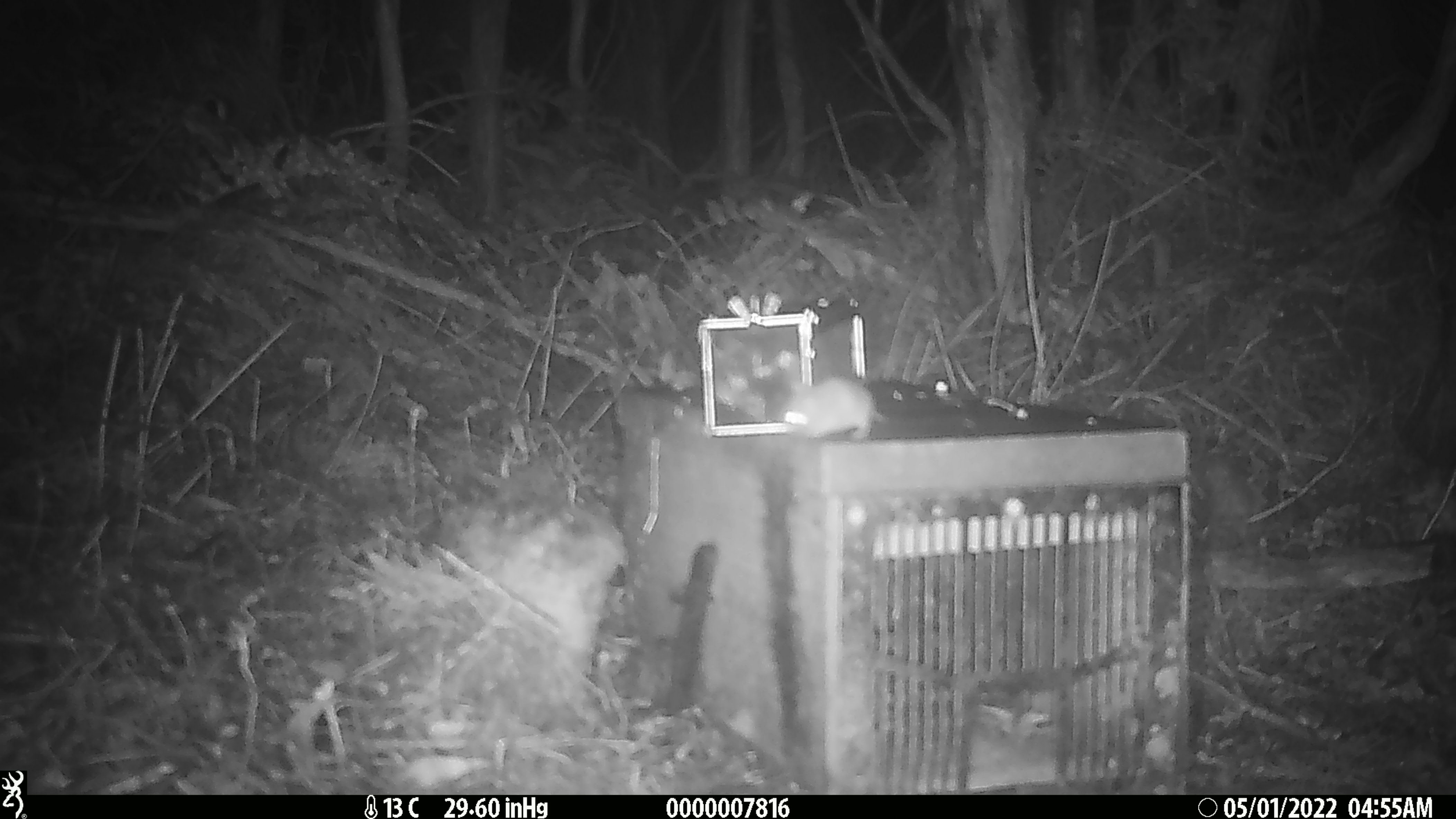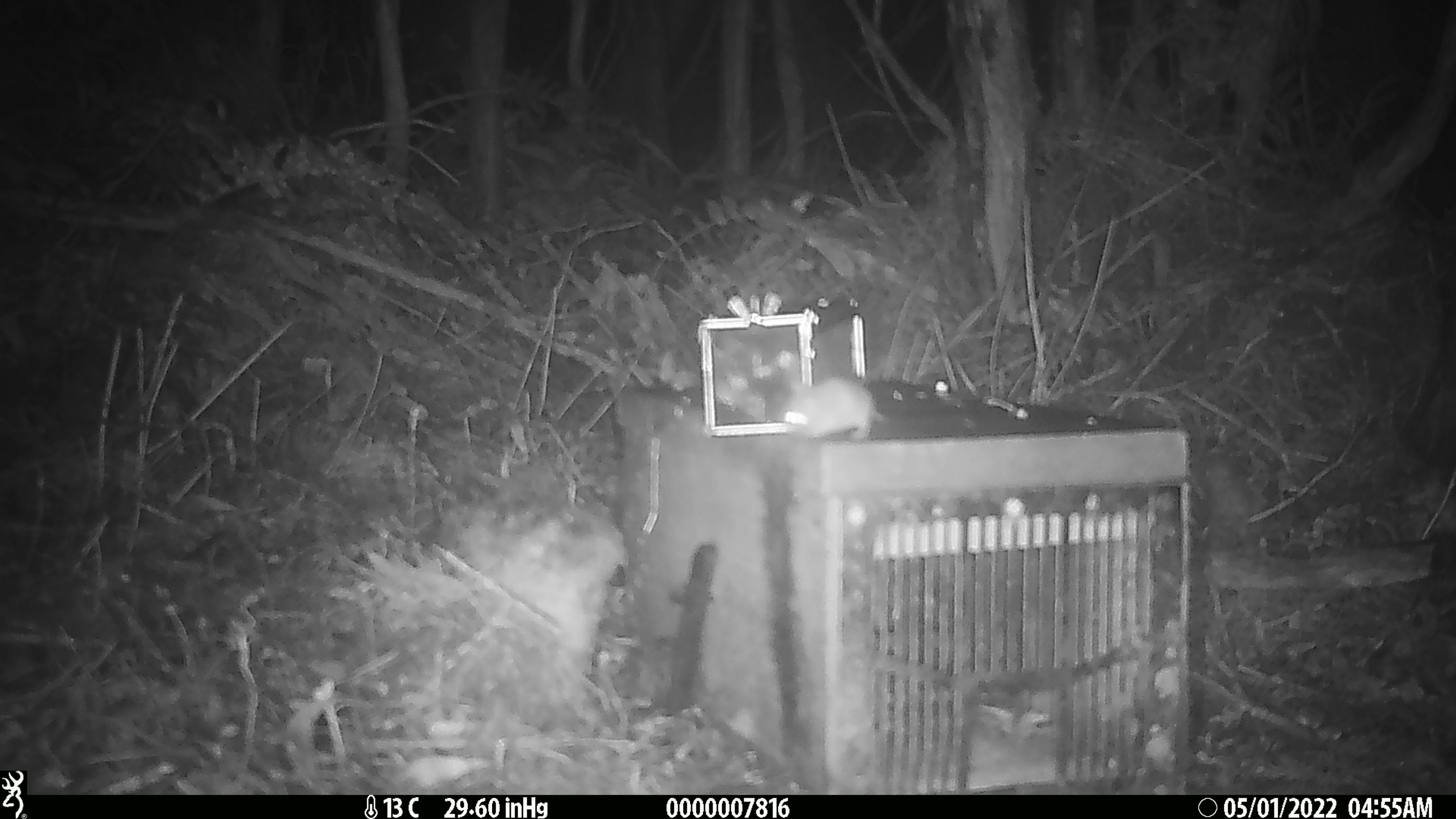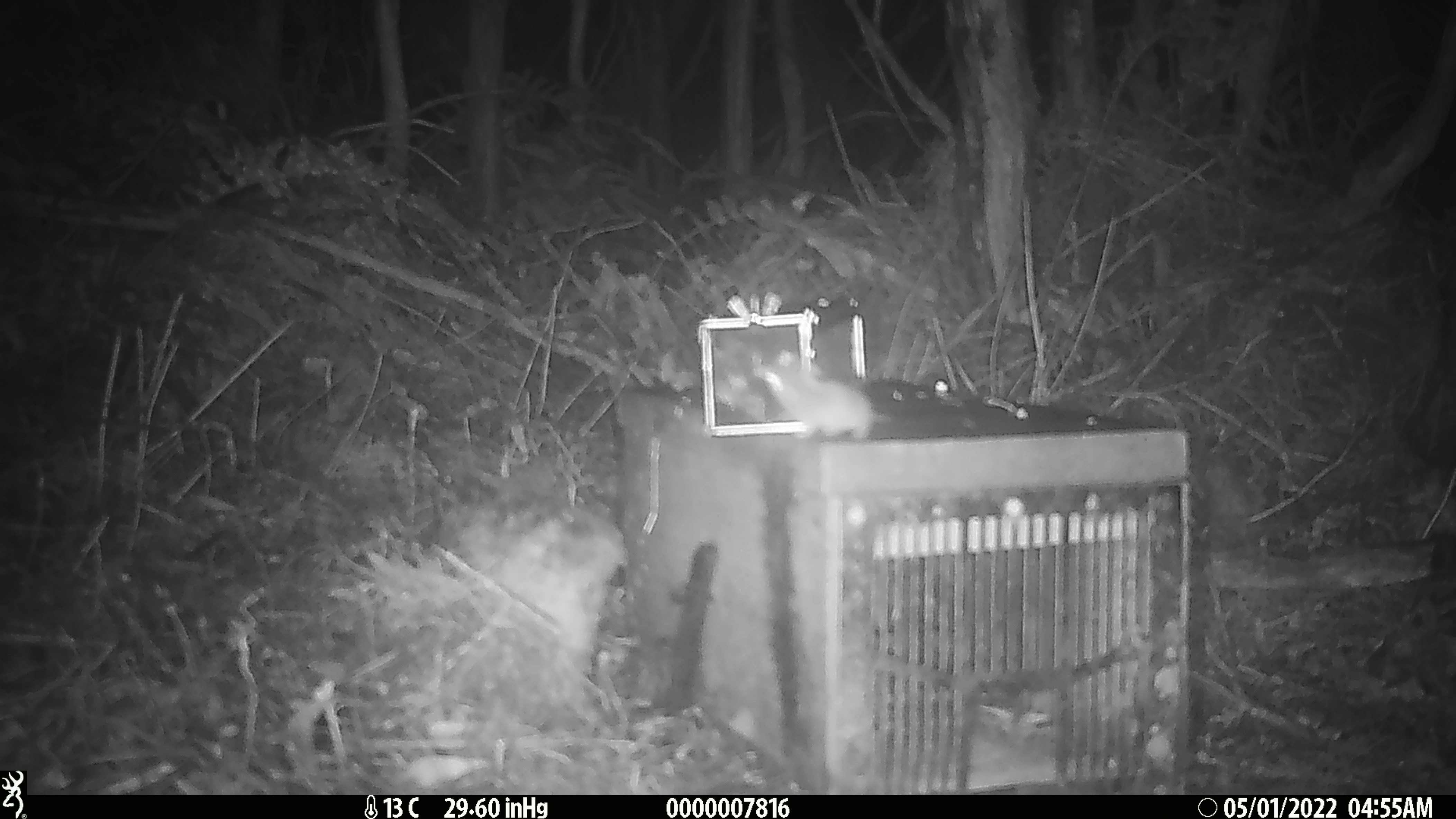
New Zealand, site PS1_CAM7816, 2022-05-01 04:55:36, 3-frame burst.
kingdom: Animalia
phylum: Chordata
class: Mammalia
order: Rodentia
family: Muridae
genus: Mus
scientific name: Mus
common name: mouse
Mouse (Mus).